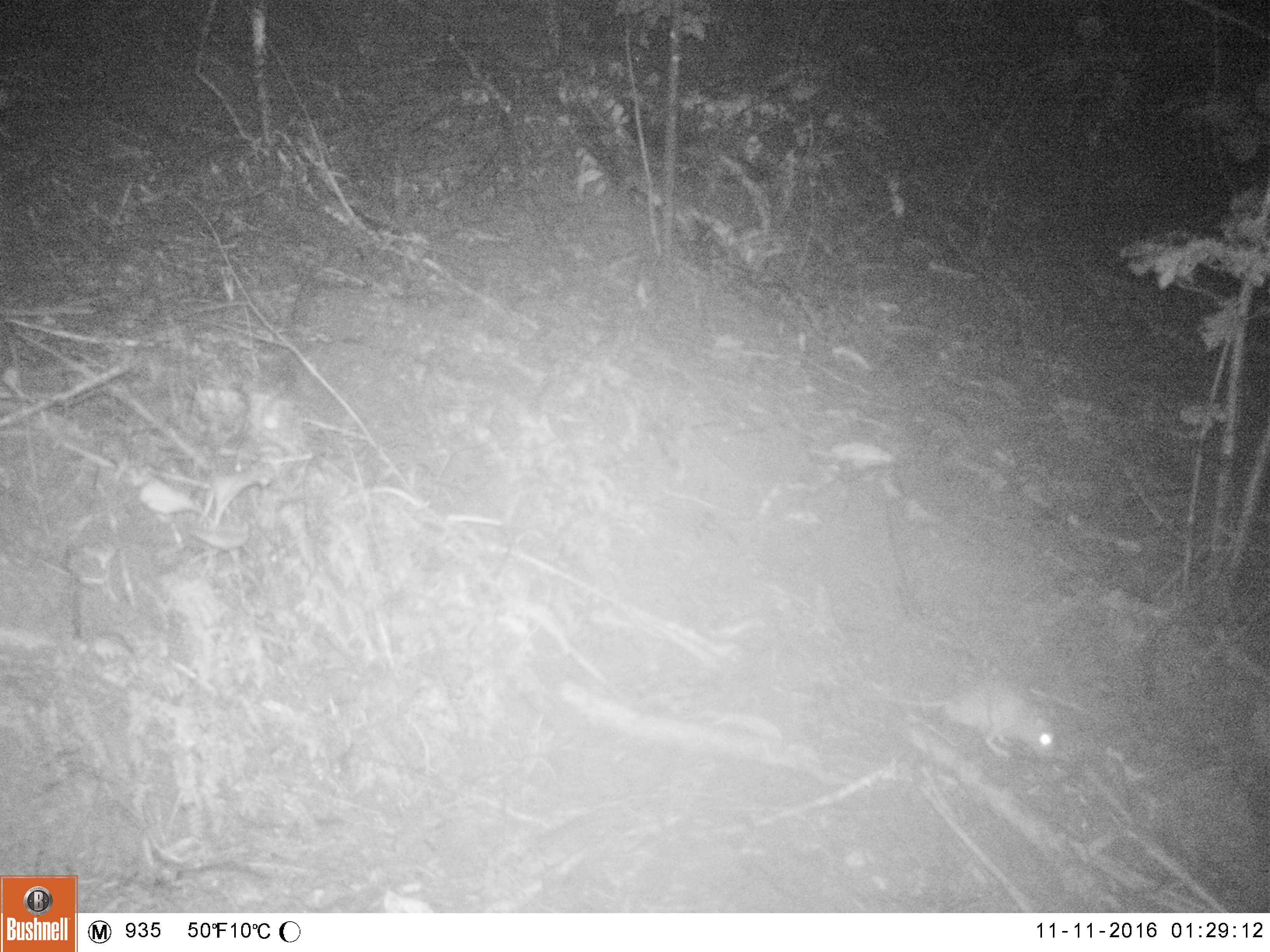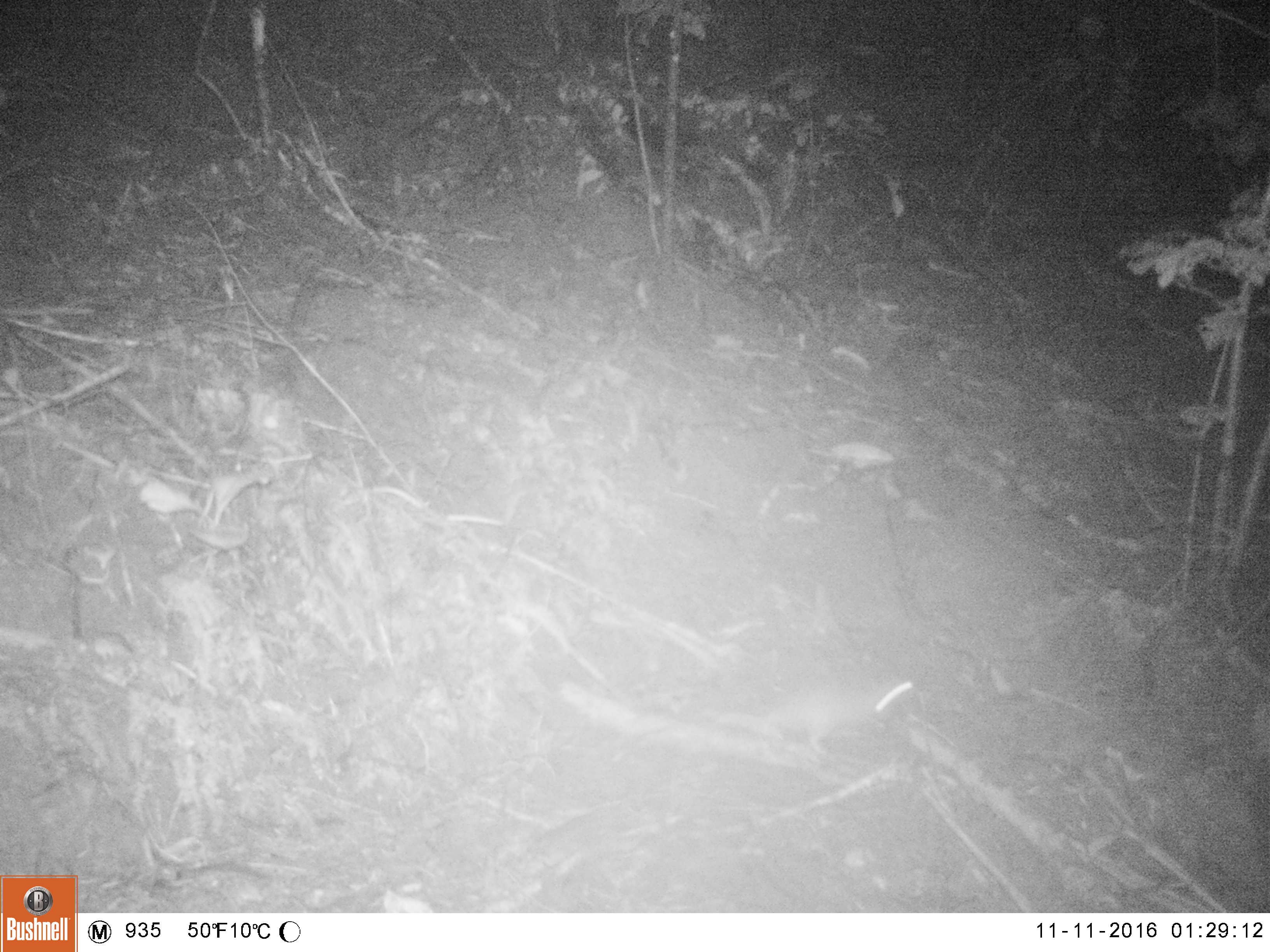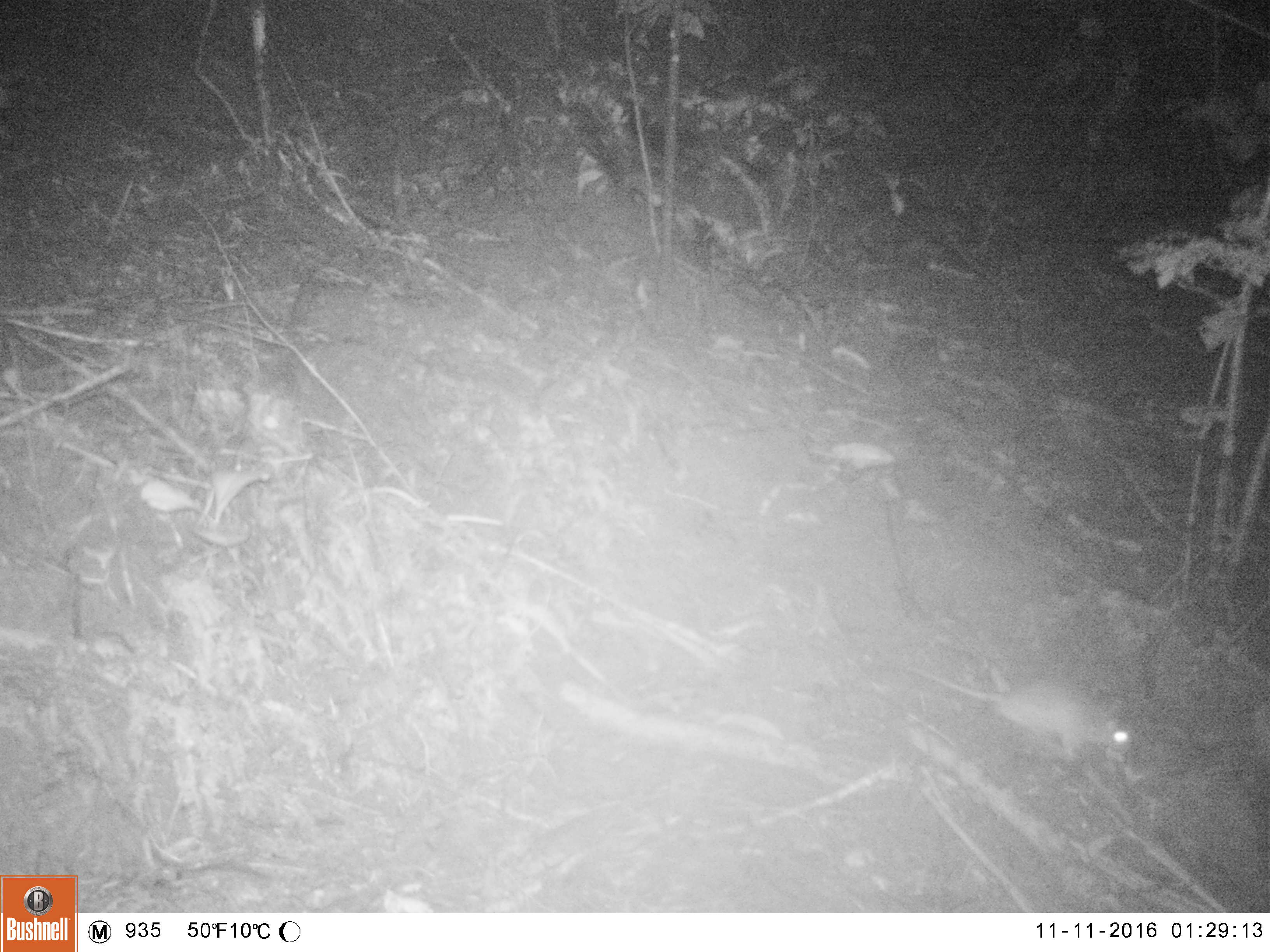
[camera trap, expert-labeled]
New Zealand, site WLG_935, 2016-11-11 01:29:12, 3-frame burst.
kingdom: Animalia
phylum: Chordata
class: Mammalia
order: Rodentia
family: Muridae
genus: Rattus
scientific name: Rattus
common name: rat